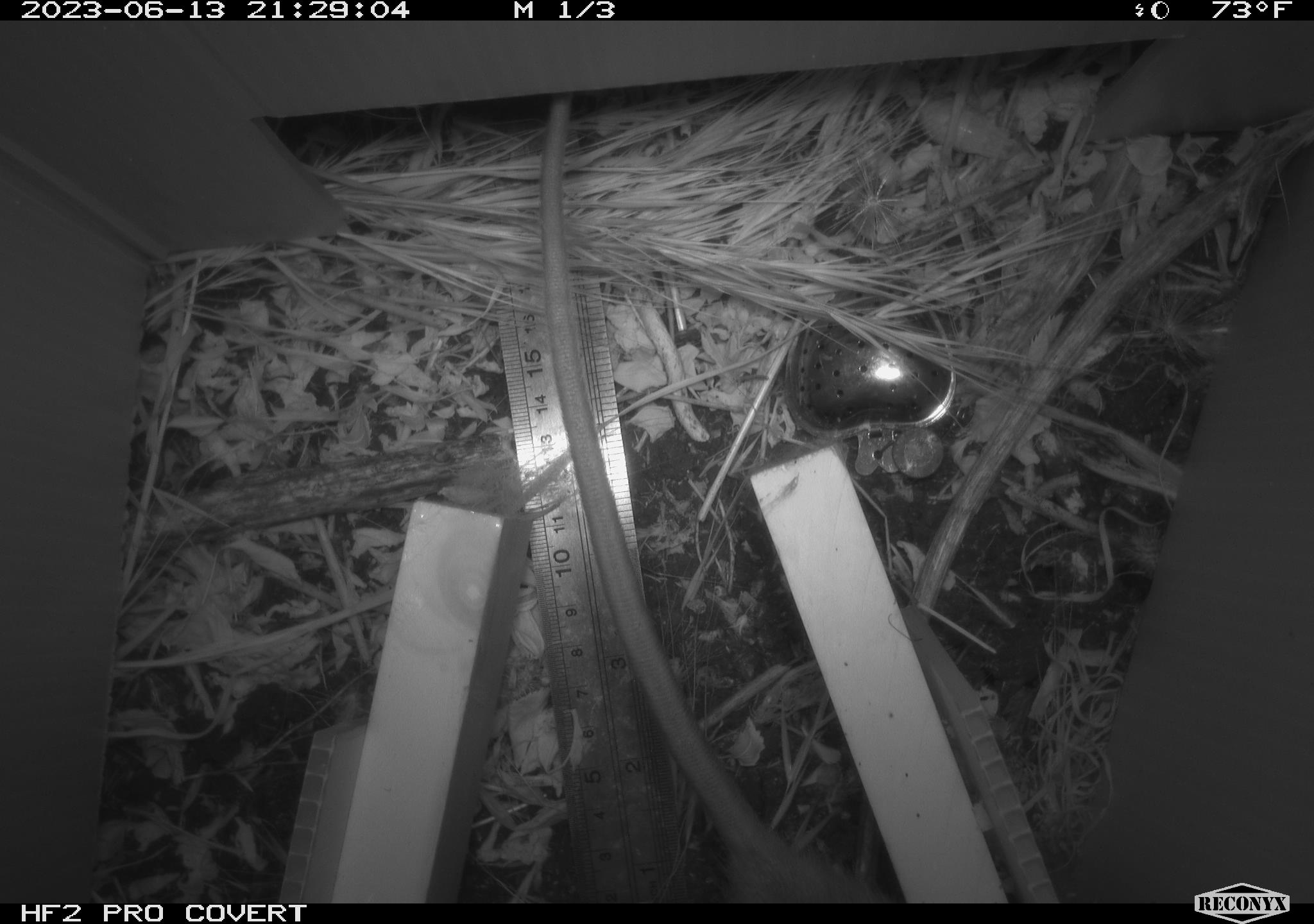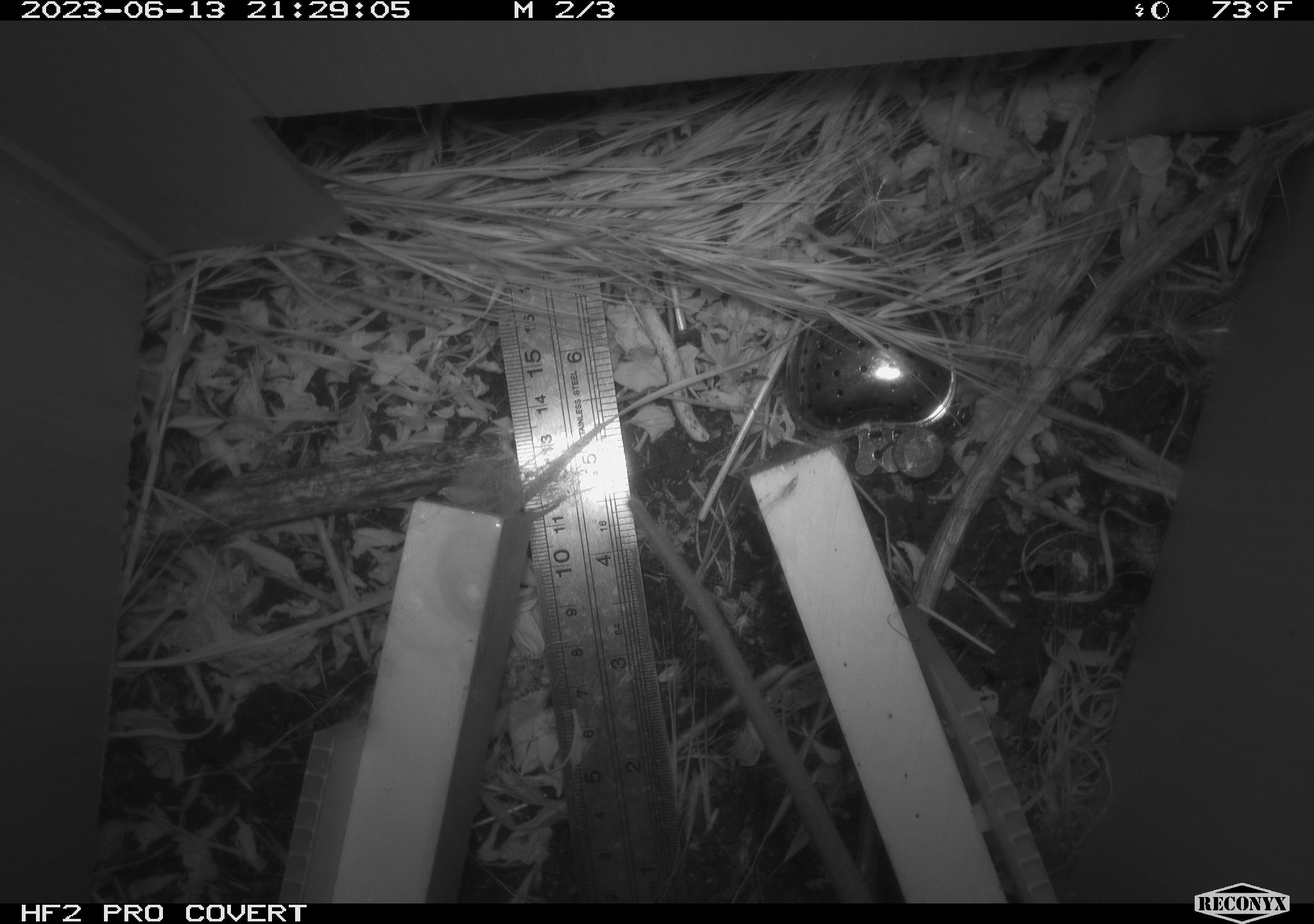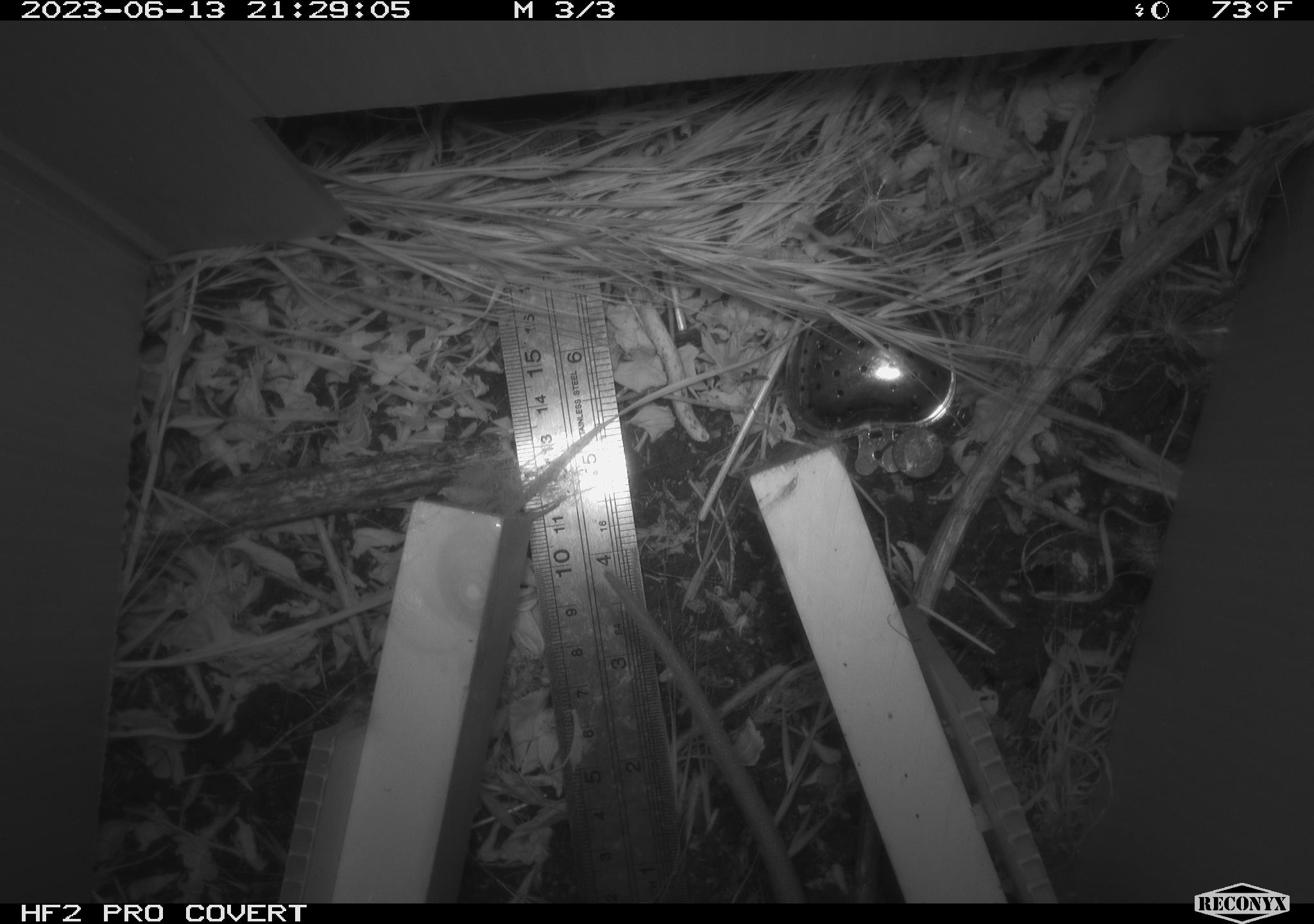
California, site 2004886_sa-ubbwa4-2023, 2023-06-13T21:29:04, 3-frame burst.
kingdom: Animalia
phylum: Chordata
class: Mammalia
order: Rodentia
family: Muridae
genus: Rattus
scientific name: Rattus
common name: rat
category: rattus species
Rattus species (rat) (Rattus).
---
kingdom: Animalia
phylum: Chordata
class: Mammalia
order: Rodentia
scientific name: Rodentia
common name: mouse species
Mouse species (Rodentia).